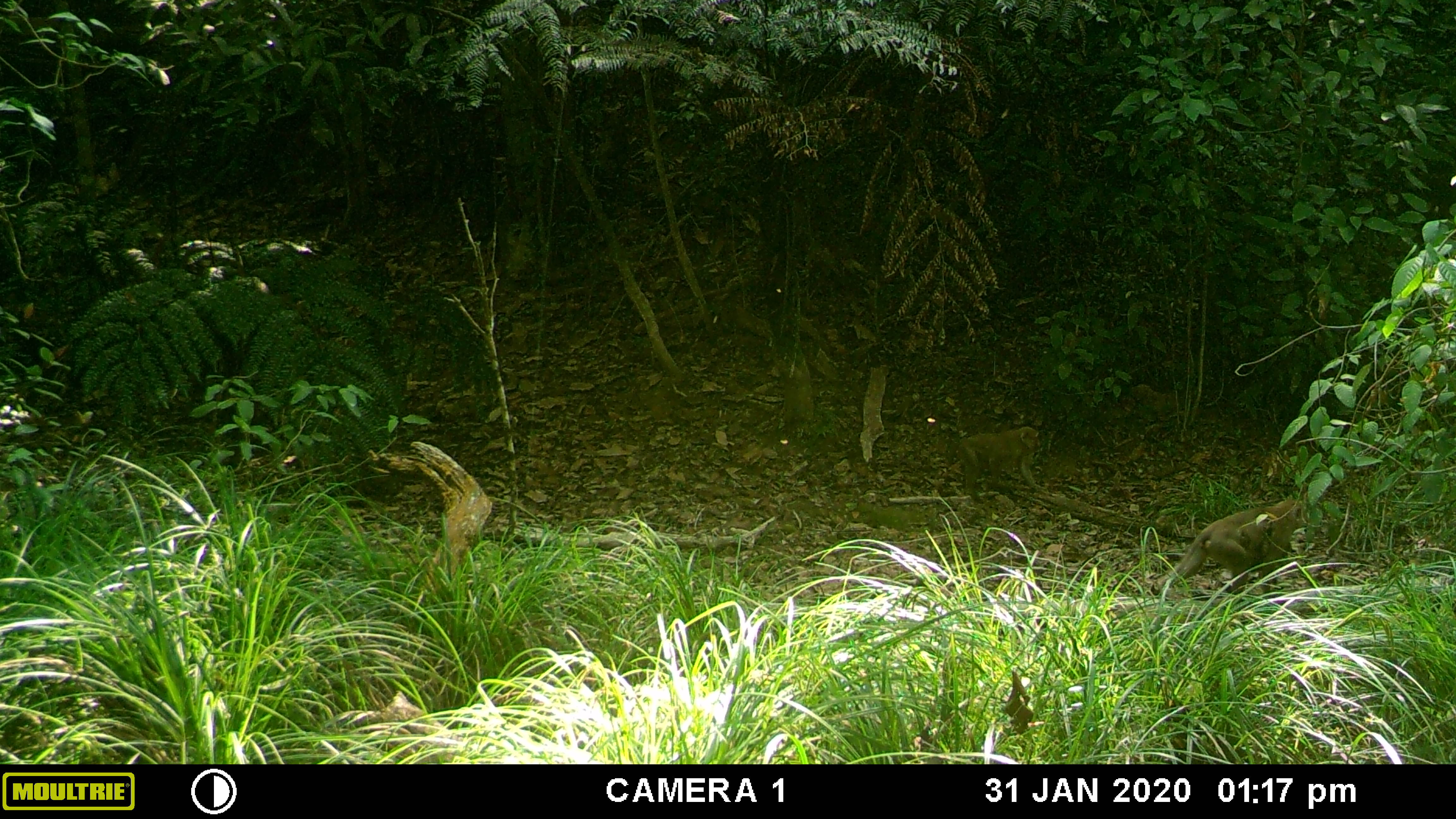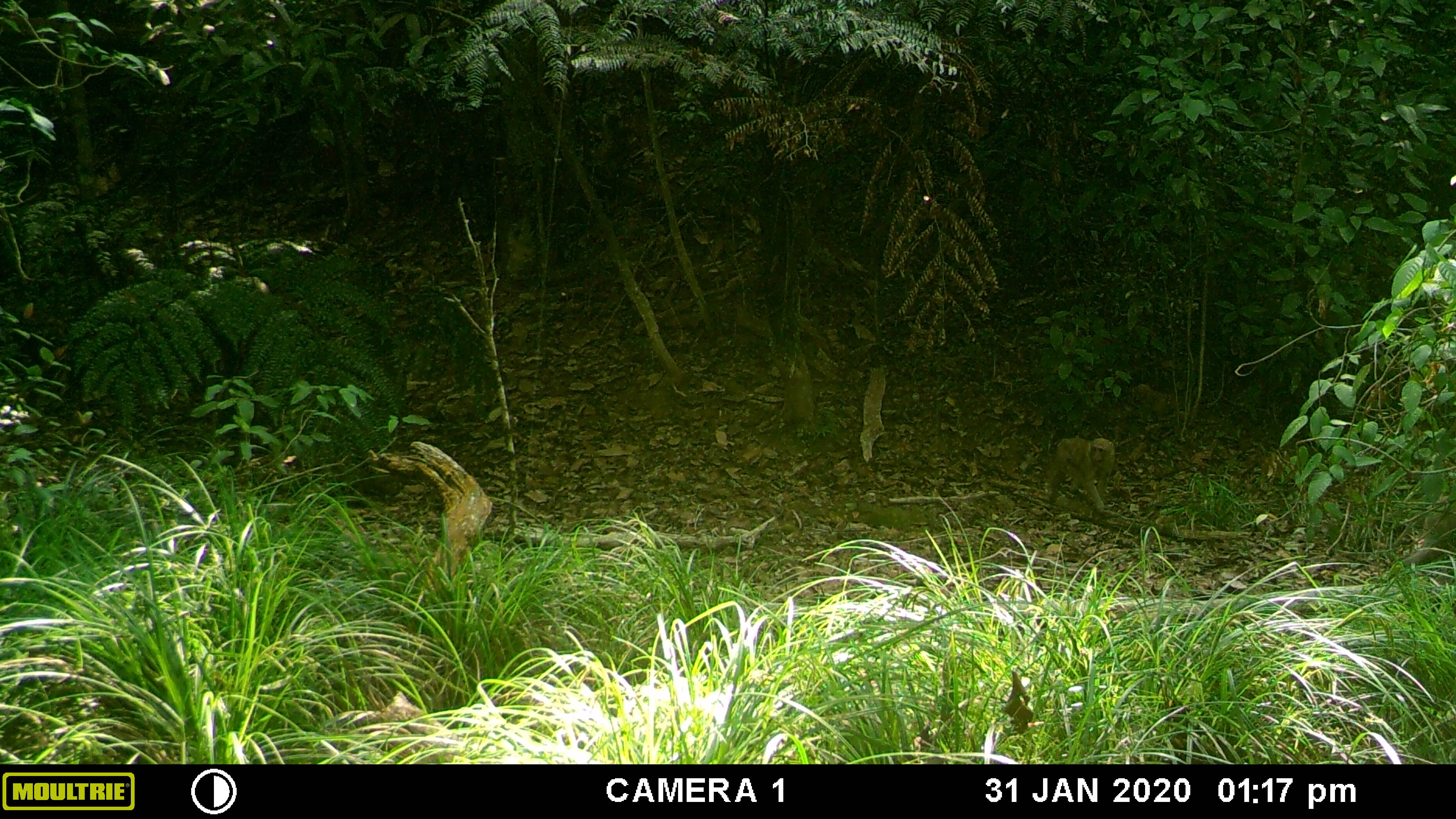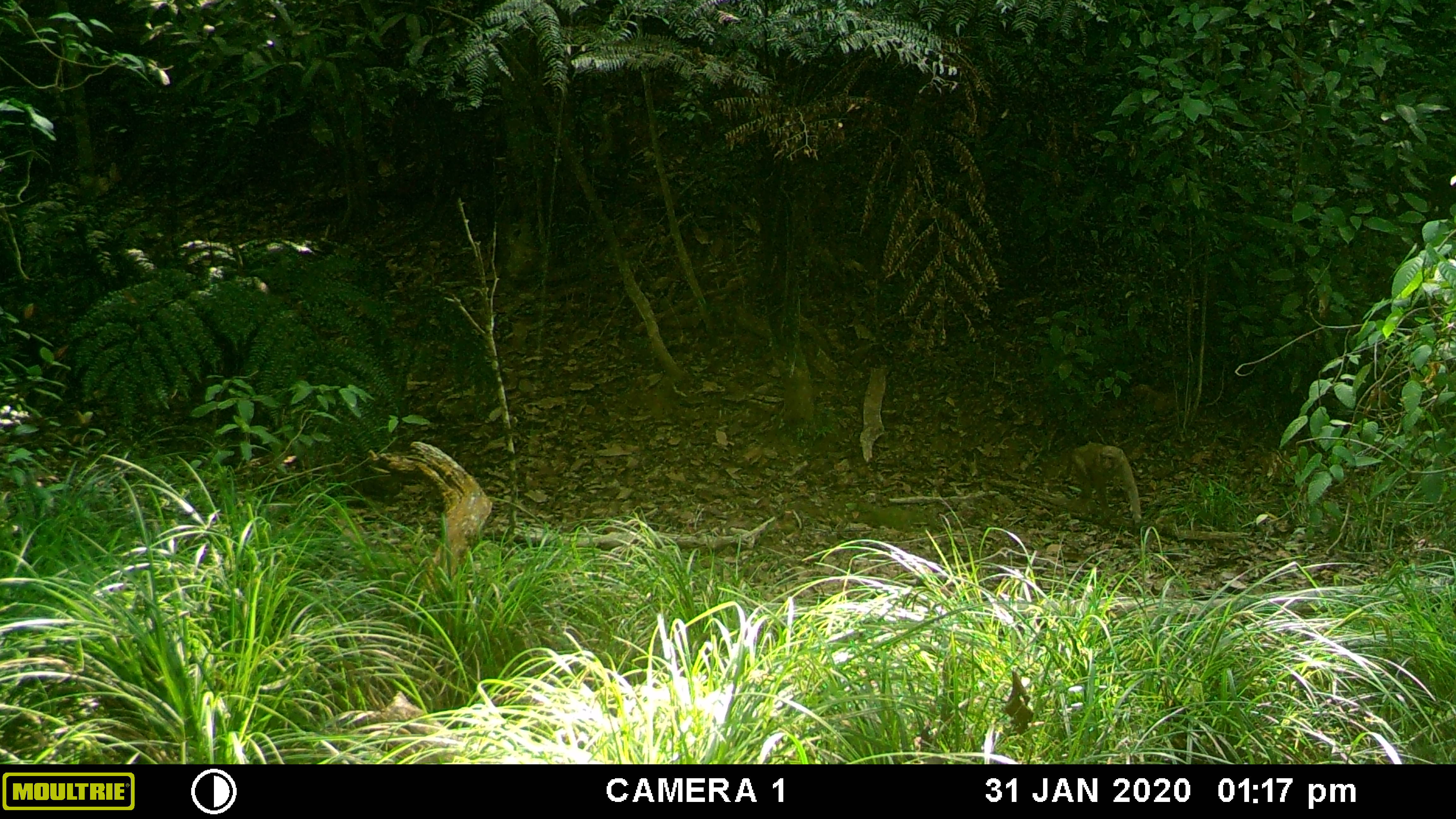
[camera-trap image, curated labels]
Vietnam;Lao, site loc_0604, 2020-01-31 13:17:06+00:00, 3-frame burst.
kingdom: Animalia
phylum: Chordata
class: Mammalia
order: Primates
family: Cercopithecidae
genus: Macaca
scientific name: Macaca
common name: macaques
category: assam or rhesus macaque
Assam or rhesus macaque (macaques) (Macaca). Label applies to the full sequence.